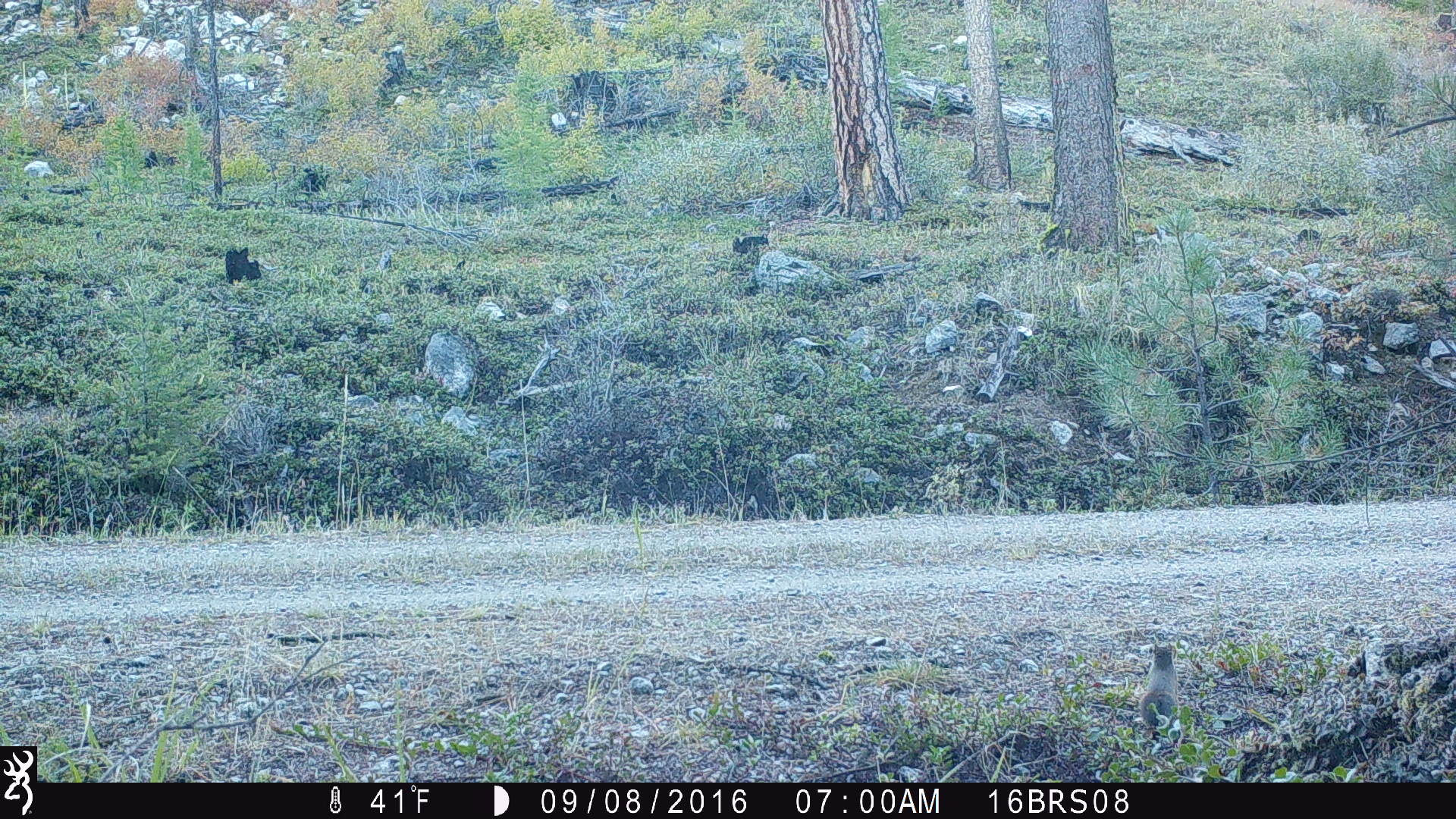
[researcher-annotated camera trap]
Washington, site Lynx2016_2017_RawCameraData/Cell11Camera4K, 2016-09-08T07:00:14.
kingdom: Animalia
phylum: Chordata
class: Mammalia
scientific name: Mammalia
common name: small mammal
Small mammal (Mammalia). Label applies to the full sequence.